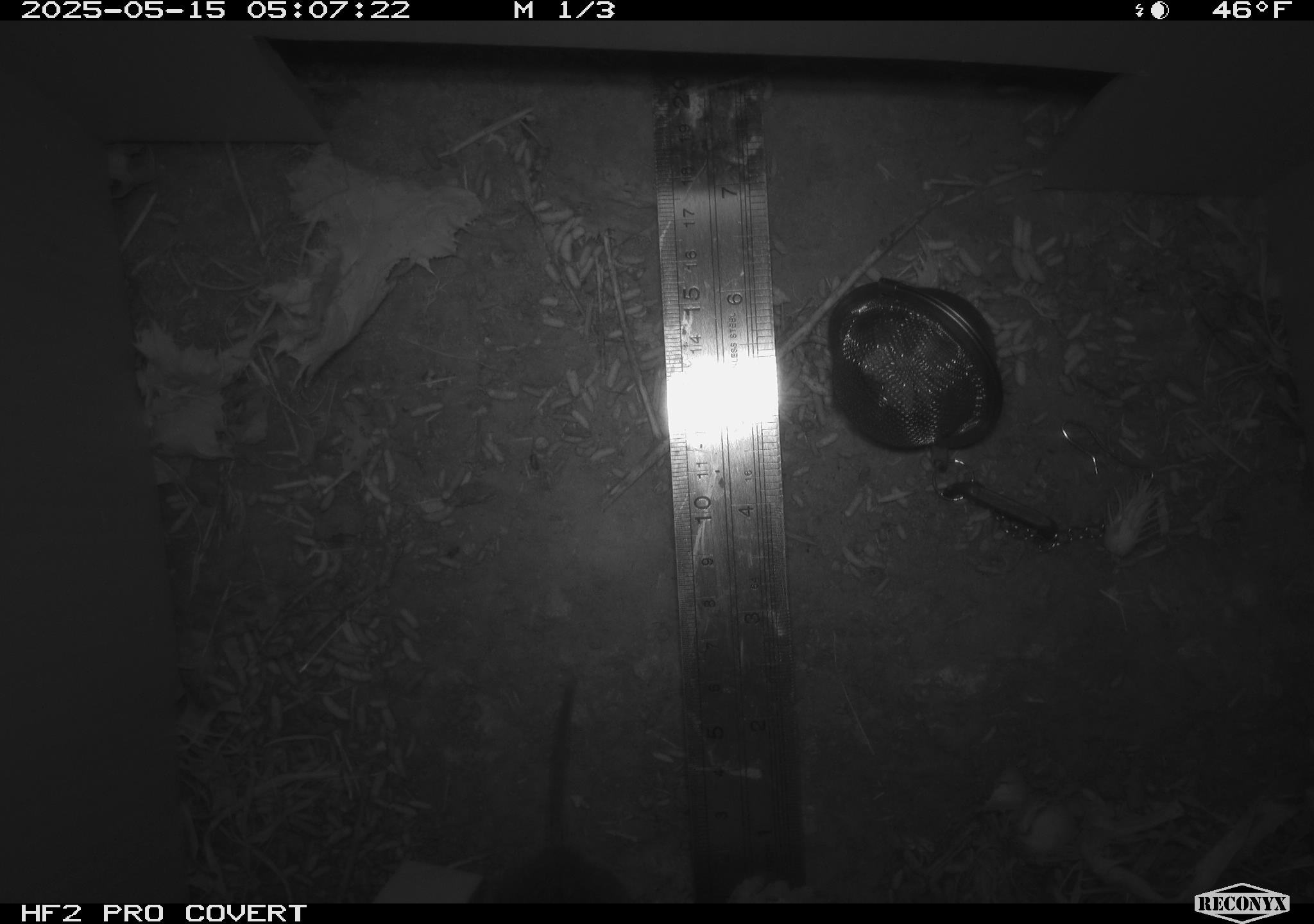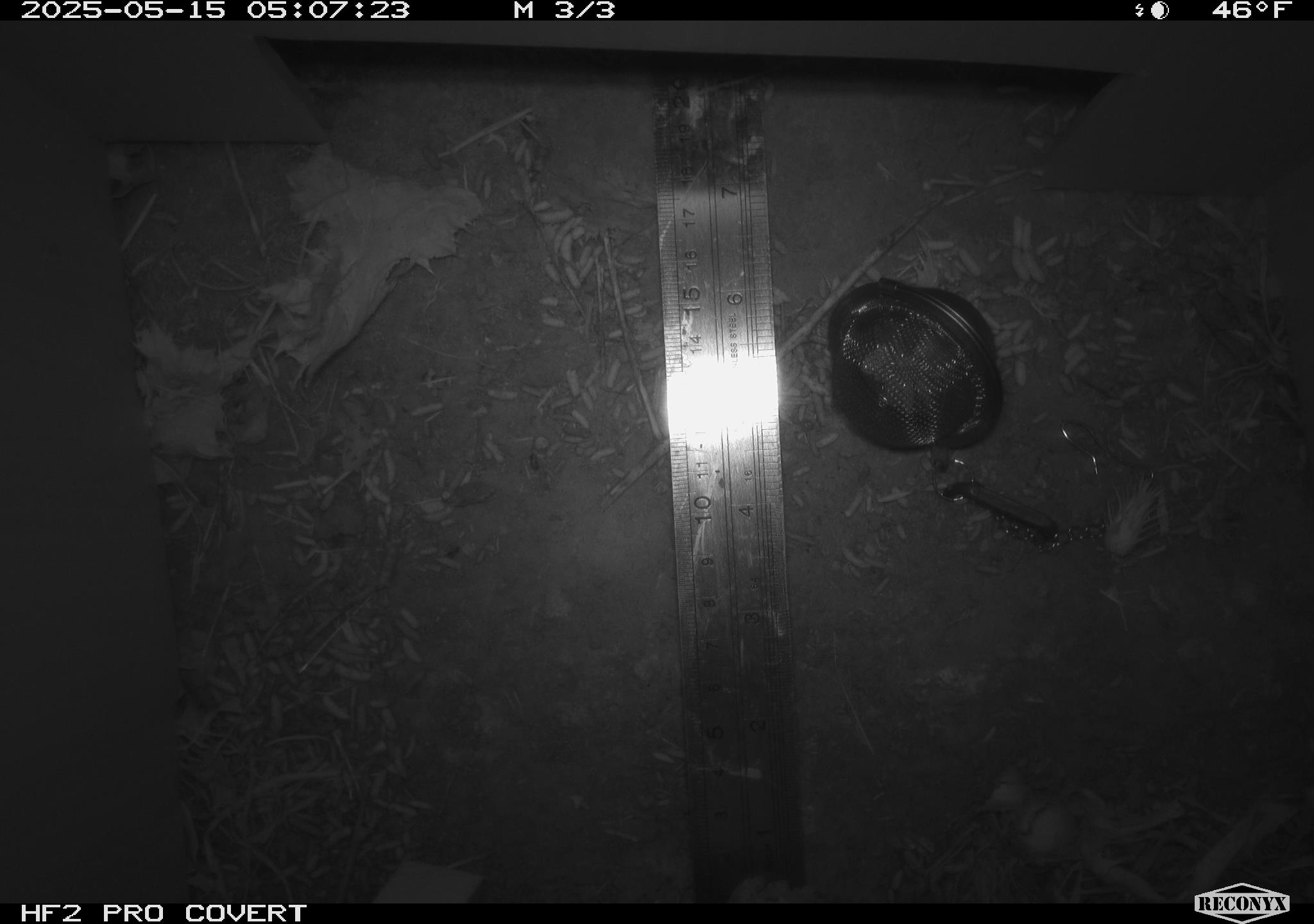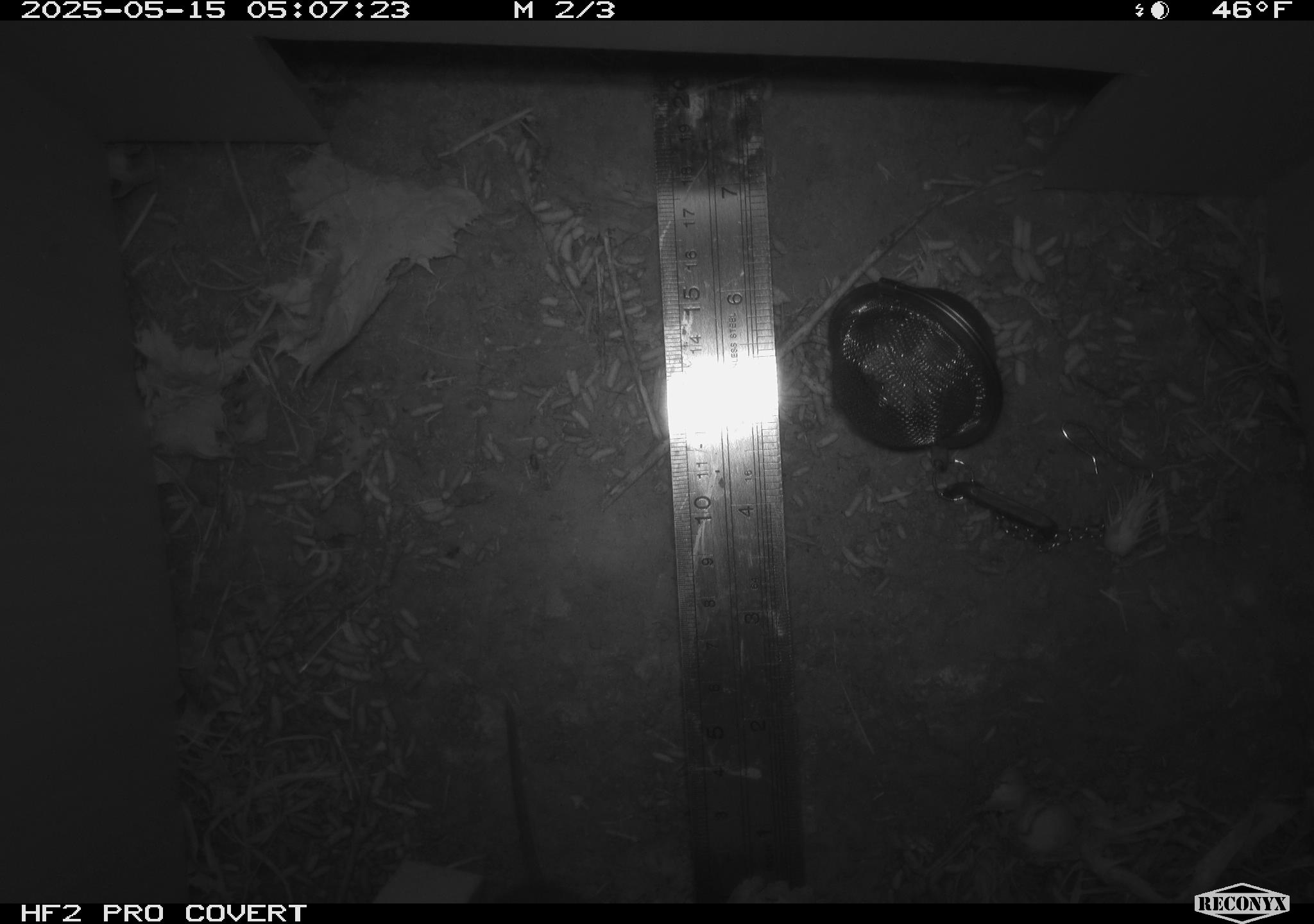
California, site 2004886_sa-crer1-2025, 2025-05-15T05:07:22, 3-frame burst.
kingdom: Animalia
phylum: Chordata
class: Mammalia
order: Rodentia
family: Cricetidae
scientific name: Arvicolinae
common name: voles, lemmings, and muskrats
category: arvicolinae subfamily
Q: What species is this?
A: Arvicolinae subfamily (voles, lemmings, and muskrats) (Arvicolinae).